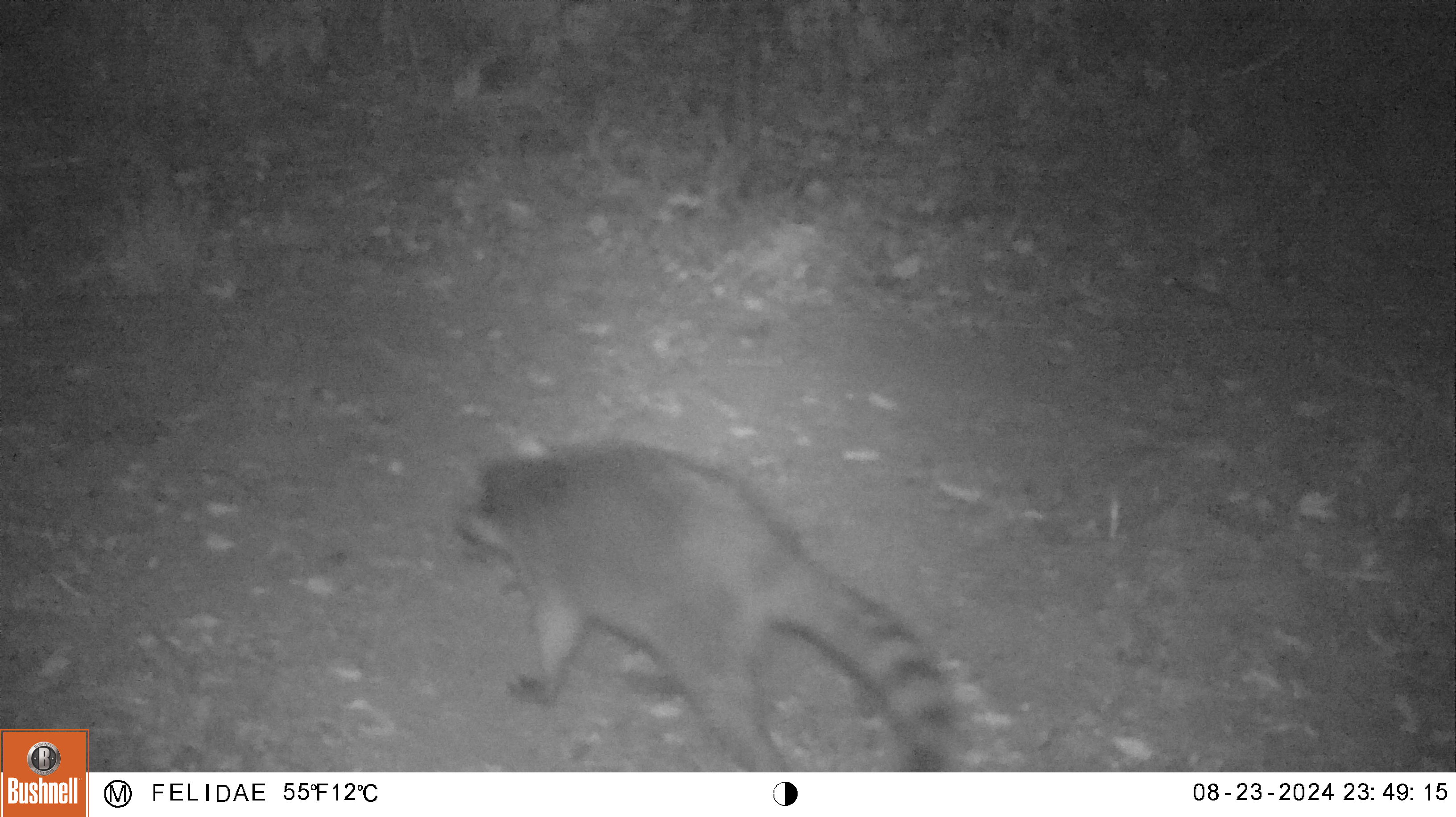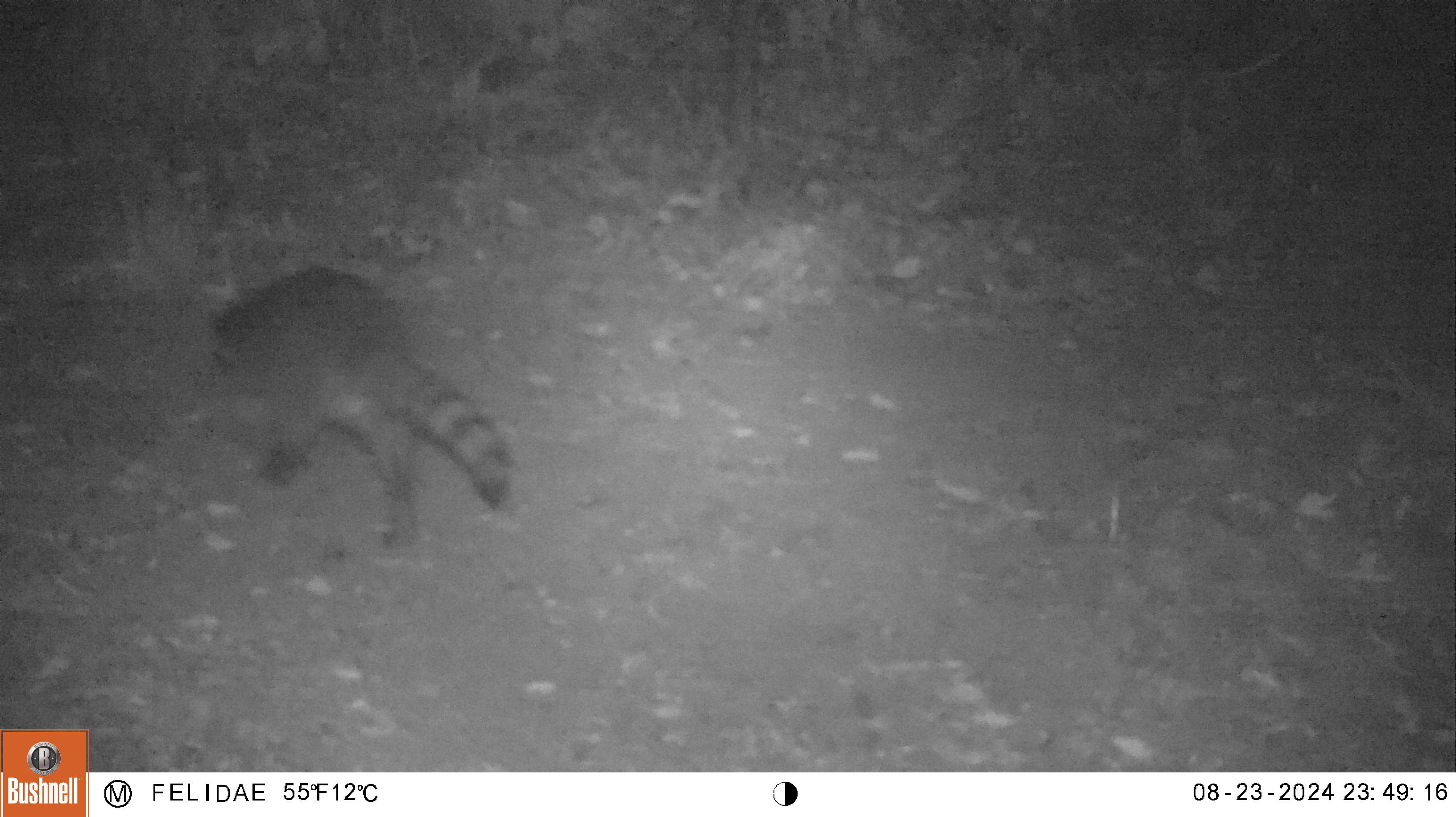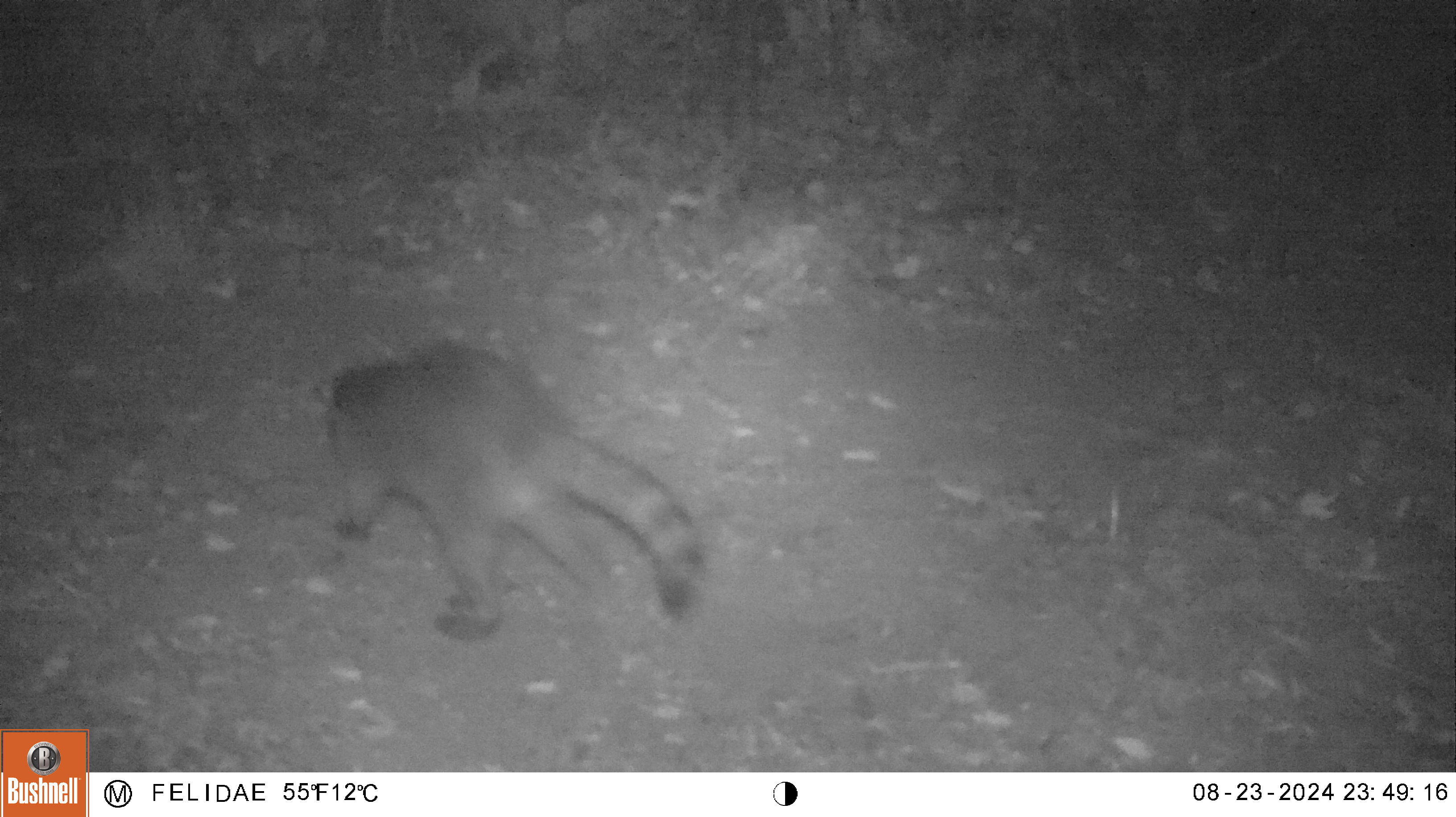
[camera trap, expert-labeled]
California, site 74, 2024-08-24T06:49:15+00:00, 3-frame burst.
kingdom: Animalia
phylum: Chordata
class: Mammalia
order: Carnivora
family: Procyonidae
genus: Procyon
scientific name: Procyon lotor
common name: raccoon